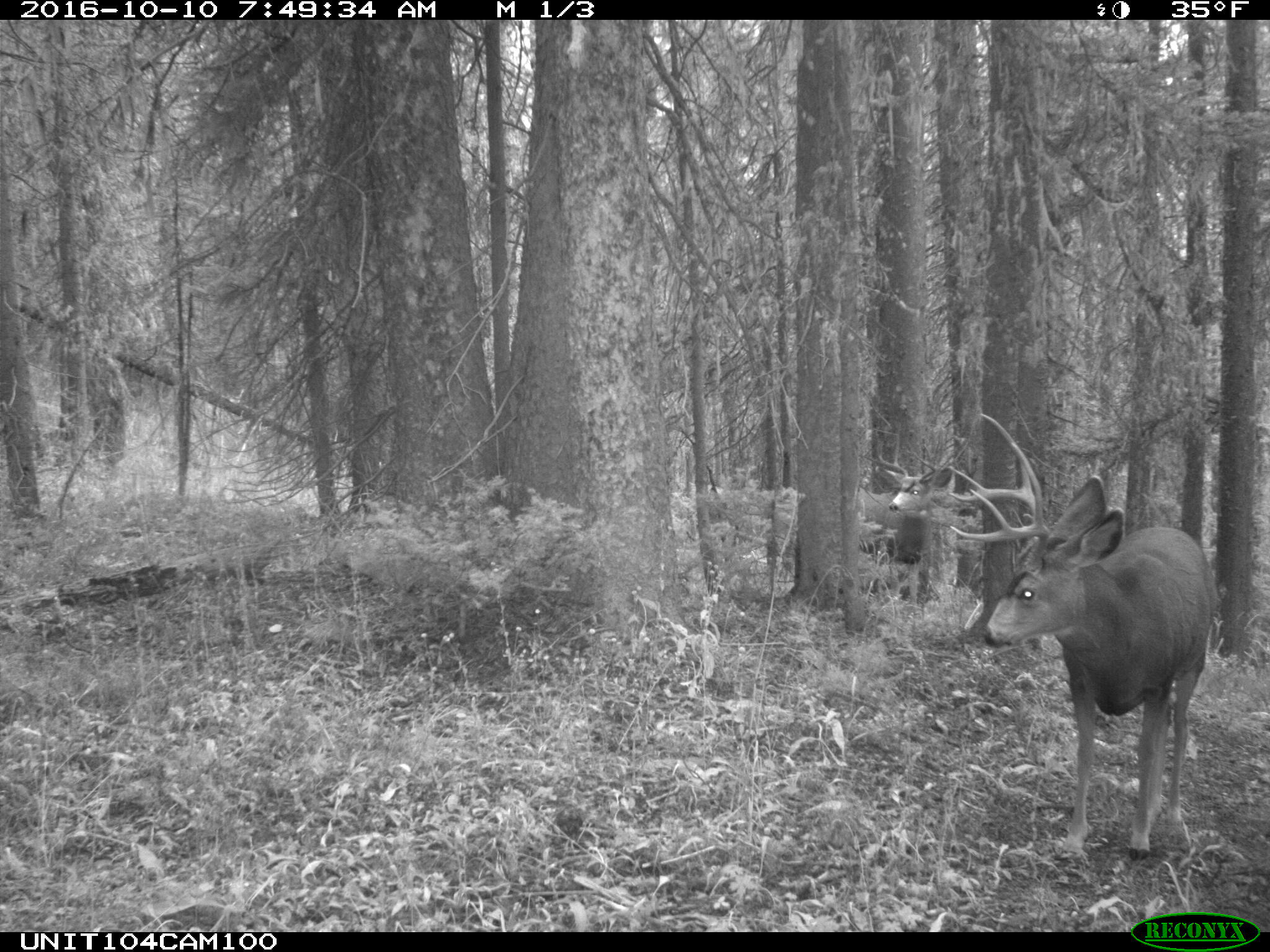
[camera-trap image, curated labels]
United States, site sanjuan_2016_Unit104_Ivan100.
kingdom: Animalia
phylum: Chordata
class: Mammalia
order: Artiodactyla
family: Cervidae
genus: Odocoileus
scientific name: Odocoileus hemionus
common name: mule deer